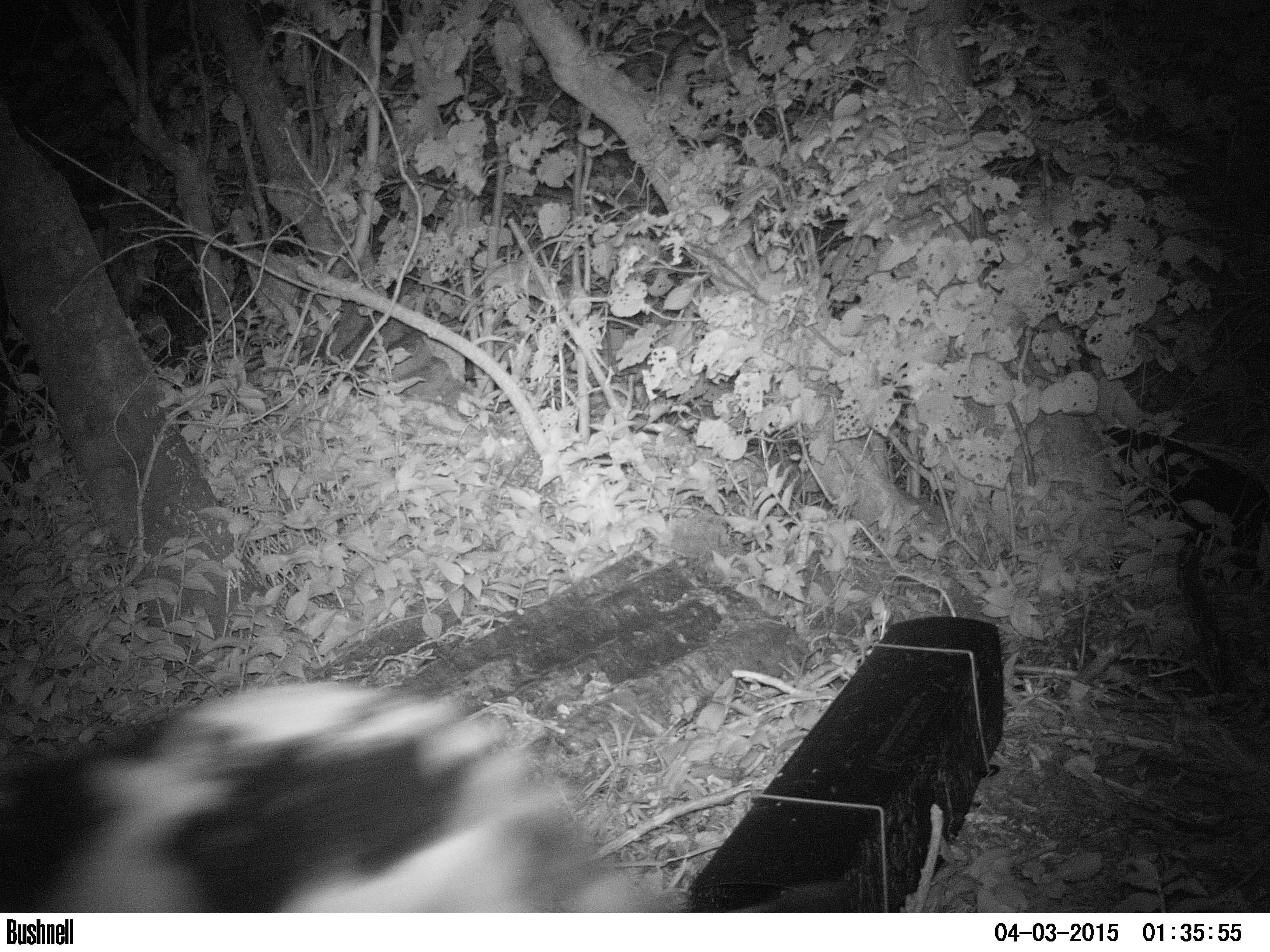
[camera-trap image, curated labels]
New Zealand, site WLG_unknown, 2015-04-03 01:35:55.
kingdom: Animalia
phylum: Chordata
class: Mammalia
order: Carnivora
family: Felidae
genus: Felis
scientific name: Felis catus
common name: domestic cat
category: cat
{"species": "cat (domestic cat) (Felis catus)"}